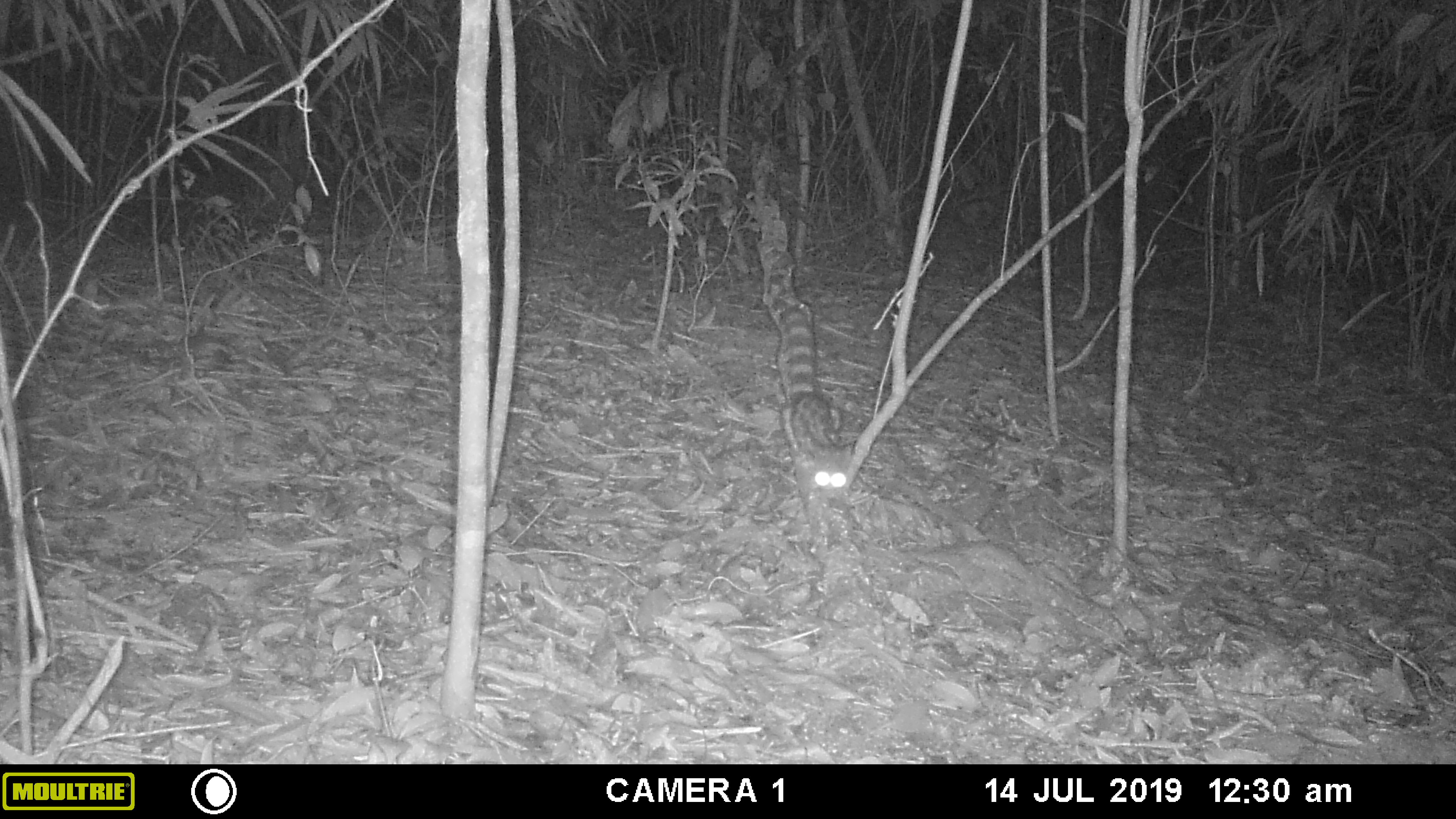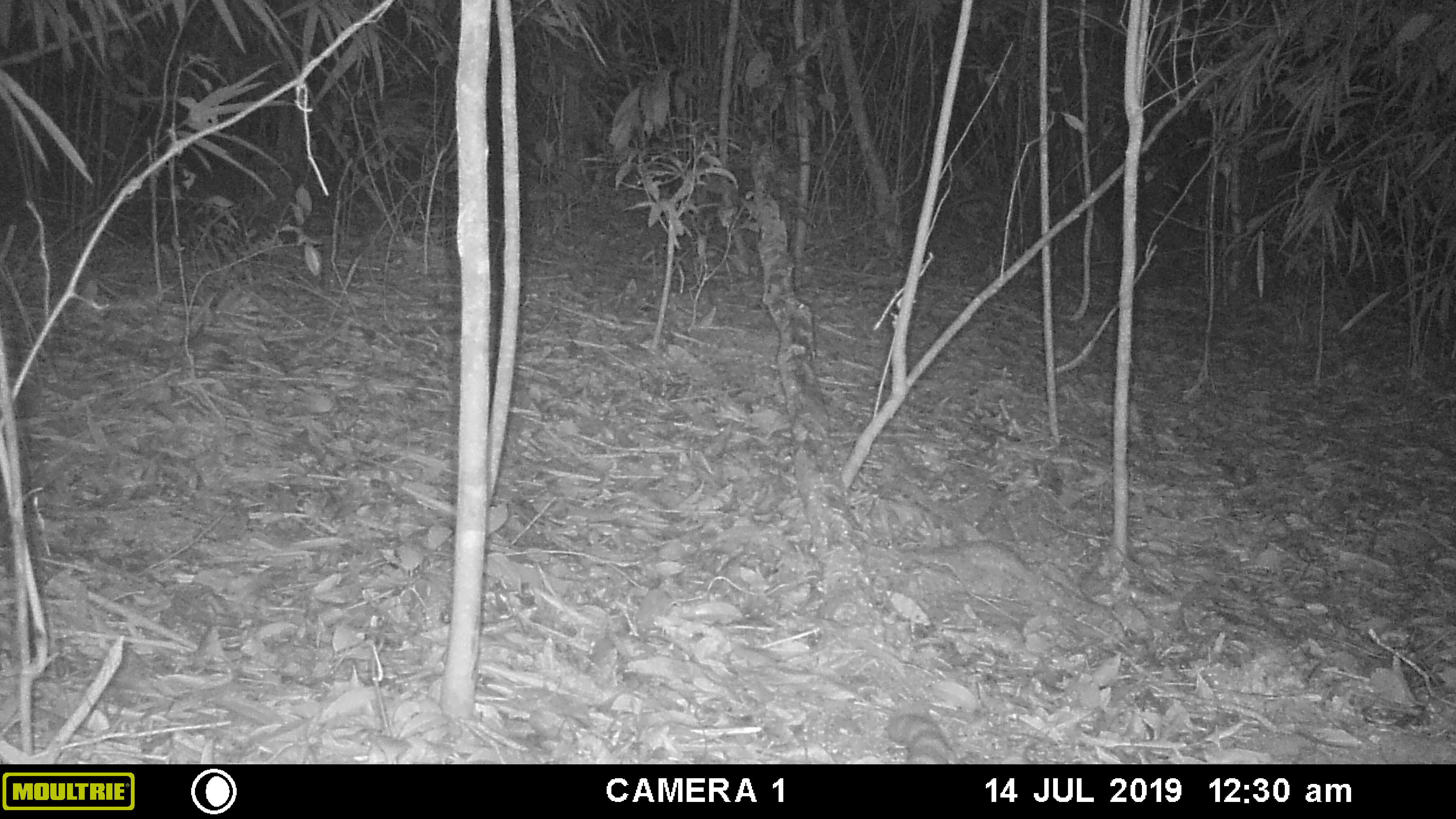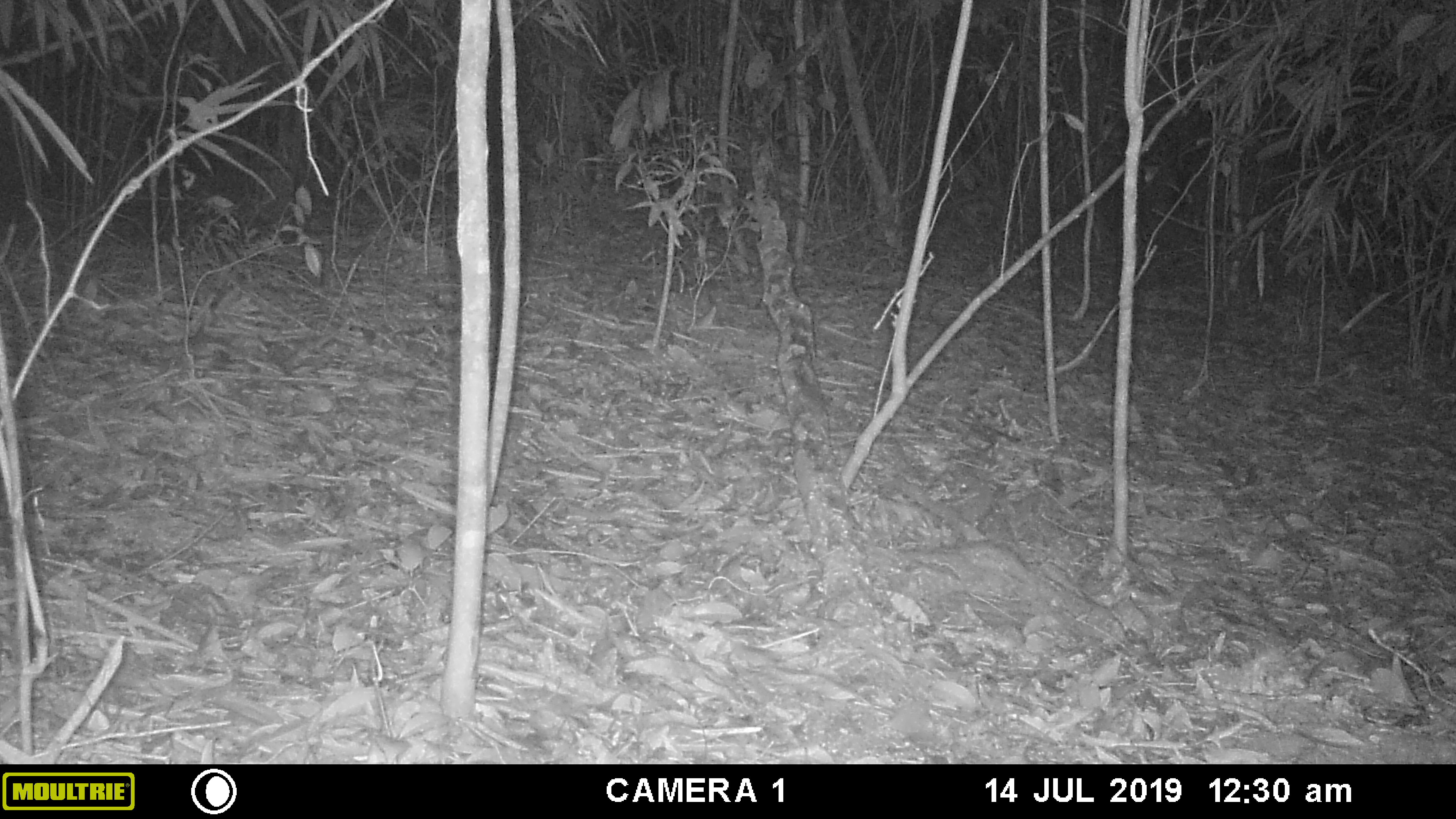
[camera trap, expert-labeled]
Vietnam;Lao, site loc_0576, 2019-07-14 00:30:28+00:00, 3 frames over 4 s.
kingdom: Animalia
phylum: Chordata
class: Mammalia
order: Carnivora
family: Prionodontidae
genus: Prionodon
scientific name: Prionodon pardicolor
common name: spotted linsang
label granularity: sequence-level